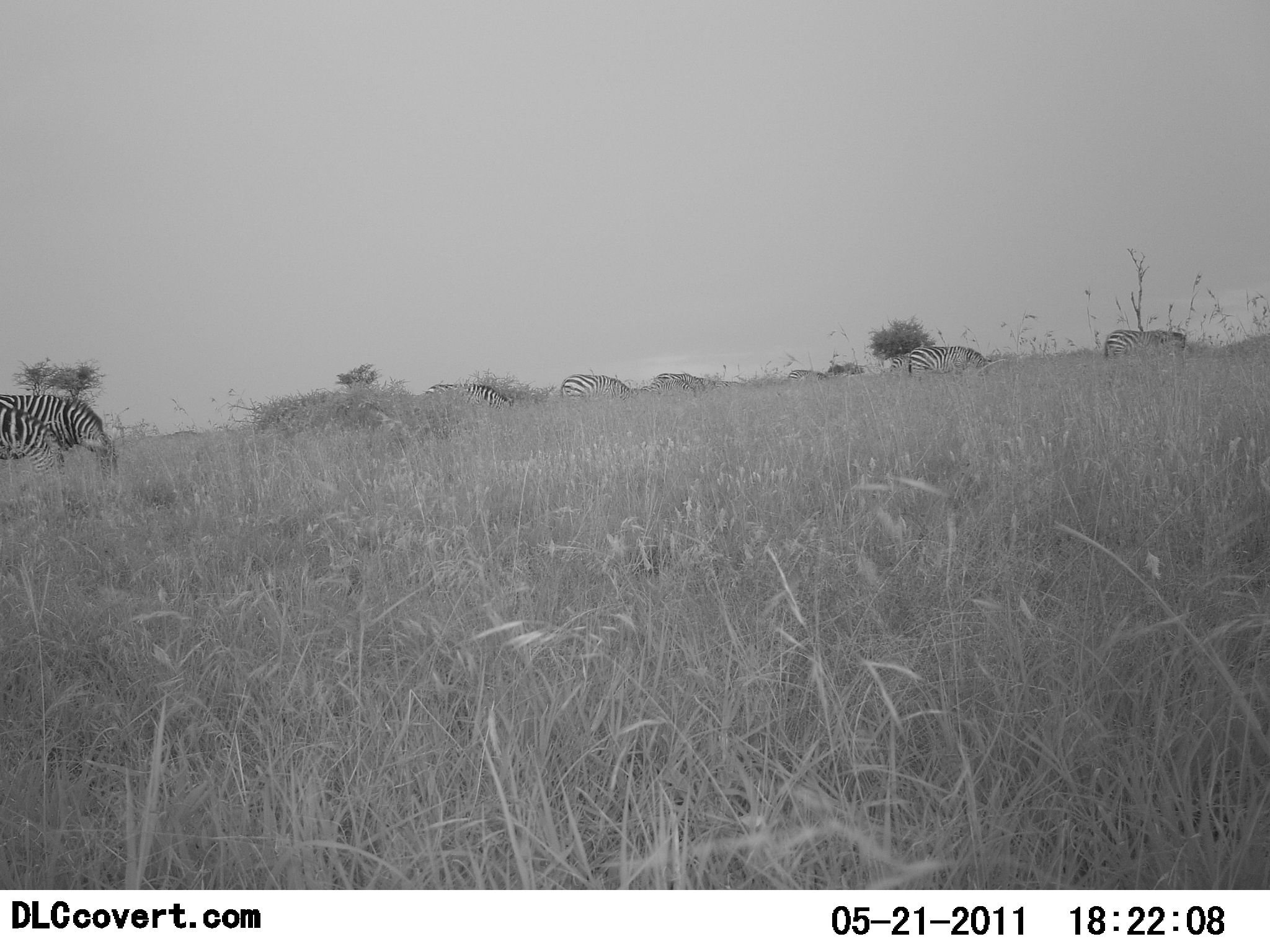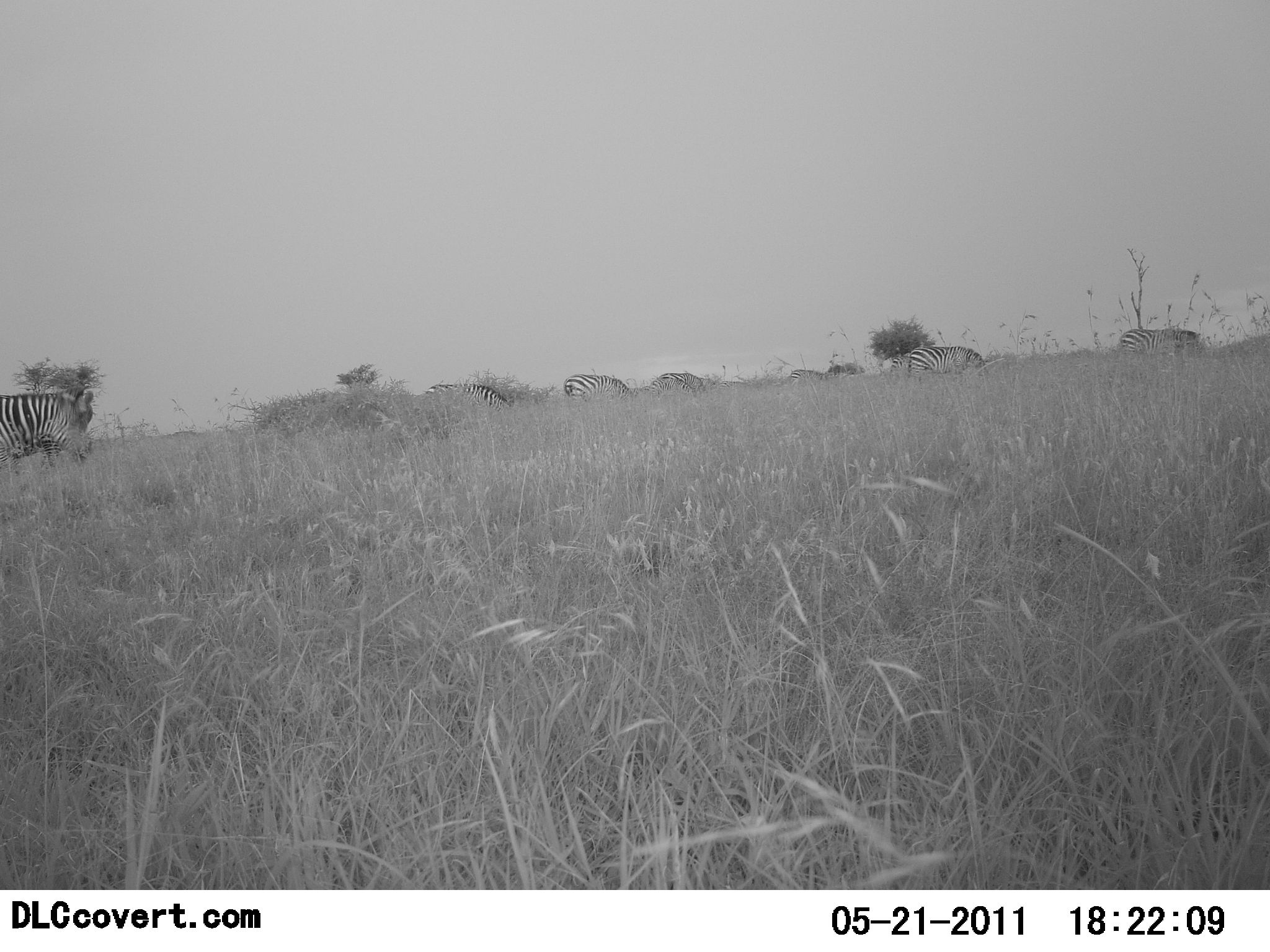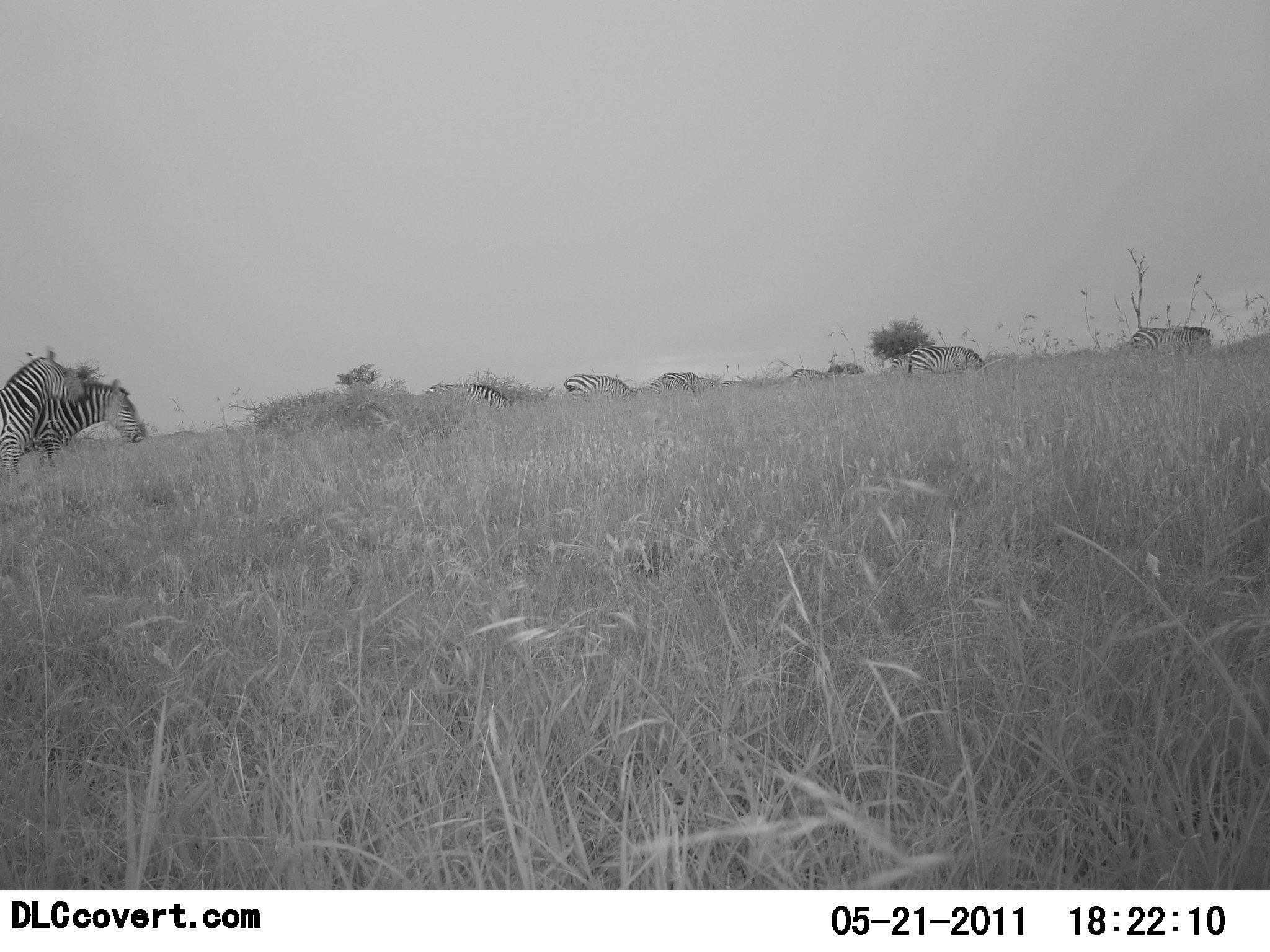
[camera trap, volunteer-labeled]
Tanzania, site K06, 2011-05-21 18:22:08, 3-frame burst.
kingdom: Animalia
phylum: Chordata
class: Mammalia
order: Perissodactyla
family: Equidae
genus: Equus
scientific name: Equus quagga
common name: plains zebra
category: zebra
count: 9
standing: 9%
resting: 9%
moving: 55%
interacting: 0%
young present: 0%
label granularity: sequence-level